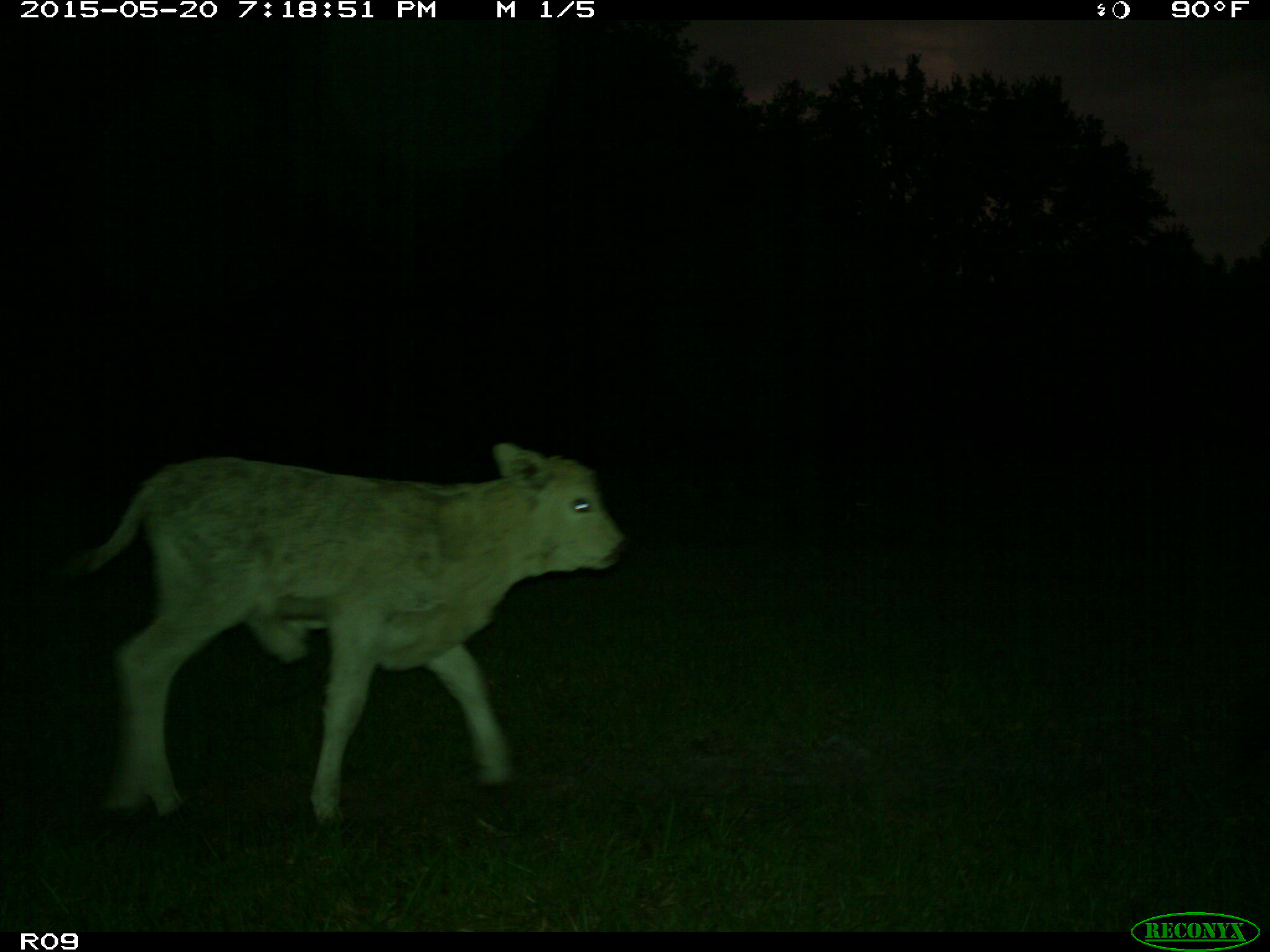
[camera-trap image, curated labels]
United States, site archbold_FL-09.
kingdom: Animalia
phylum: Chordata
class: Mammalia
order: Artiodactyla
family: Bovidae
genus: Bos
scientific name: Bos taurus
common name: domestic cow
Bos taurus (domestic cow).